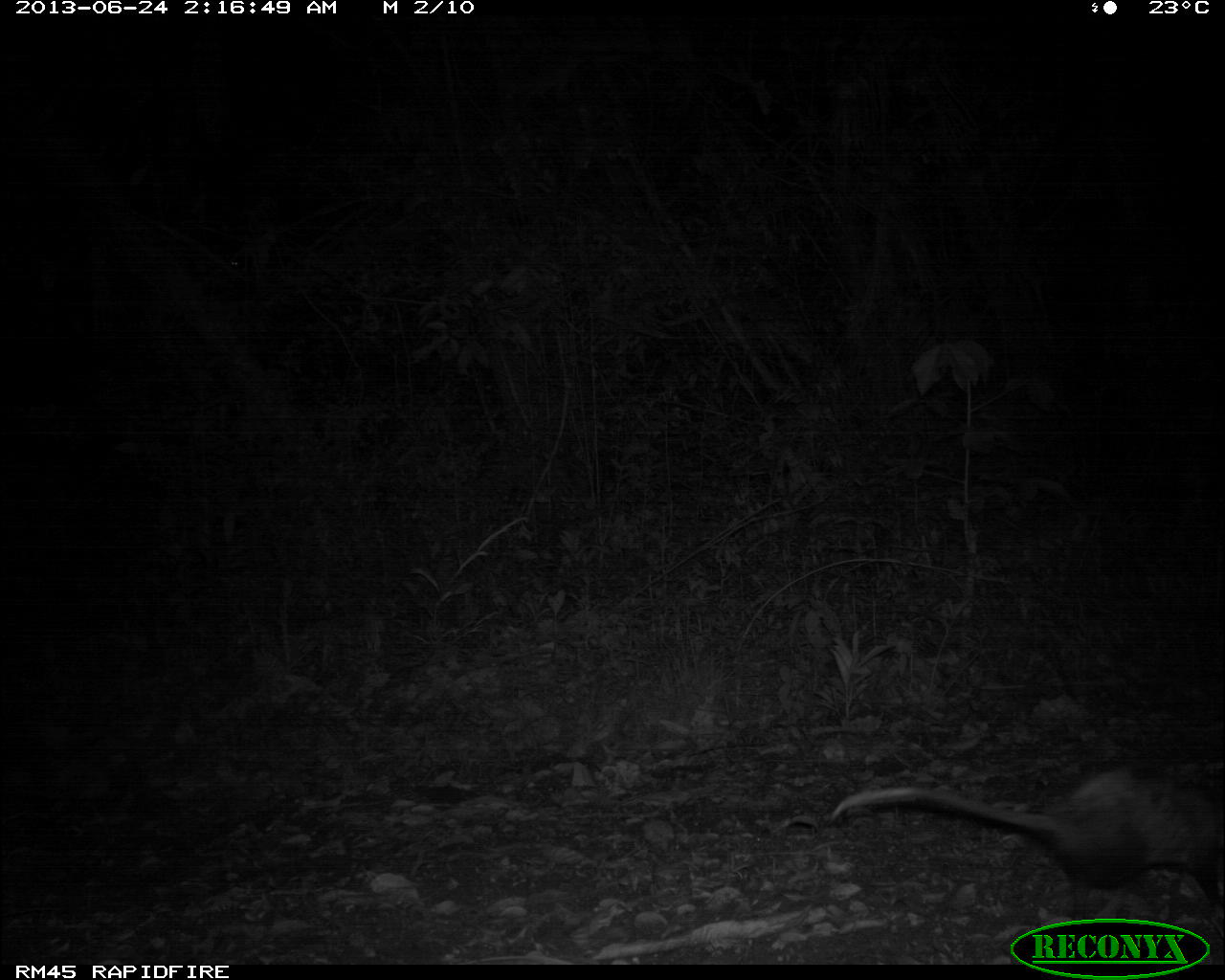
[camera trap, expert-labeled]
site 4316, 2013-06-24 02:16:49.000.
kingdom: Animalia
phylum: Chordata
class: Mammalia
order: Didelphimorphia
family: Didelphidae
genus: Didelphis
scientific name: Didelphis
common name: american opossums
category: didelphis sp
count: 1